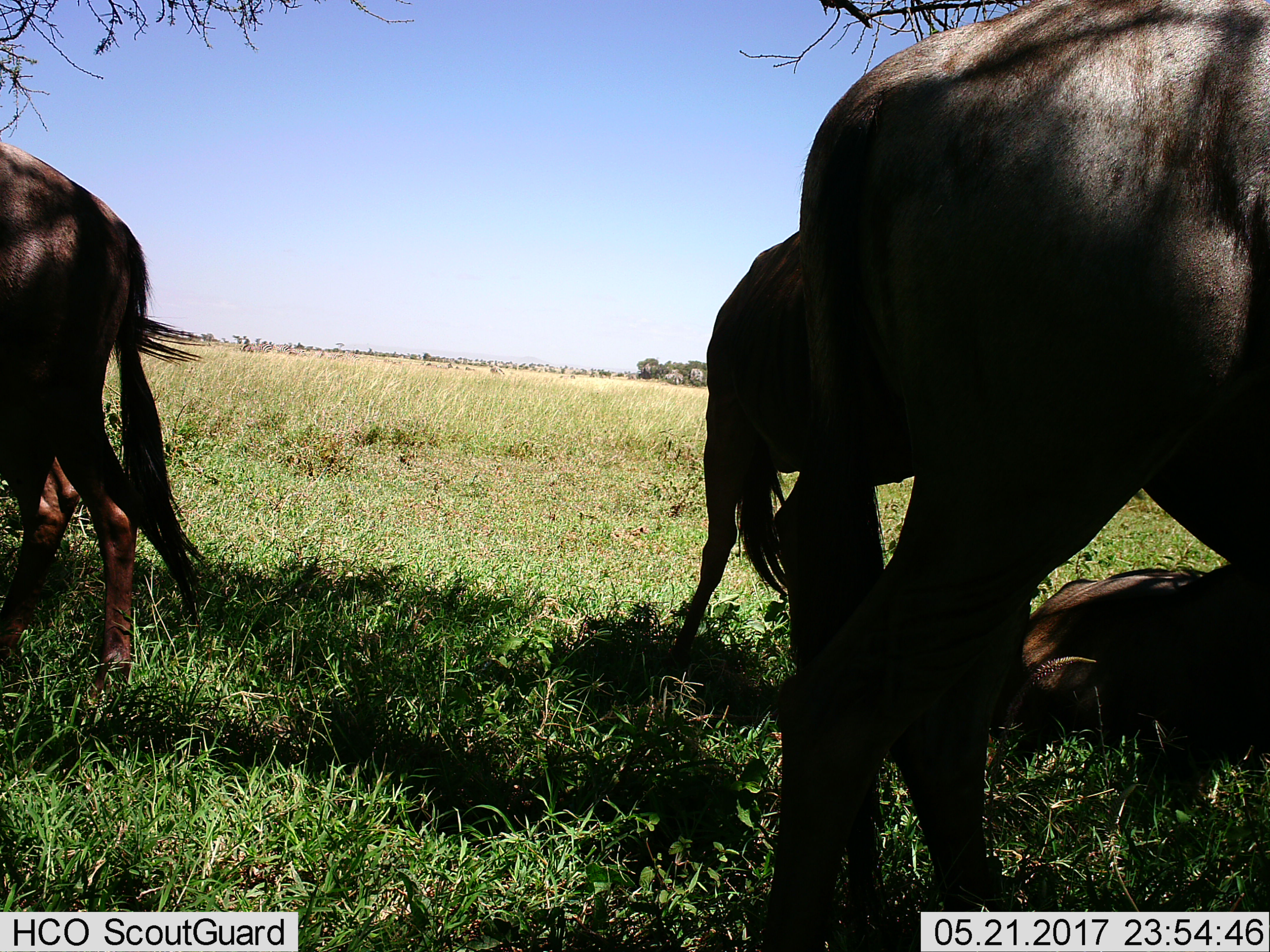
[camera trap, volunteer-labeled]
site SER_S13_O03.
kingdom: Animalia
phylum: Chordata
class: Mammalia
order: Artiodactyla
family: Bovidae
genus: Connochaetes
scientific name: Connochaetes taurinus taurinus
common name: blue wildebeest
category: wildebeestblue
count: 3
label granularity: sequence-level